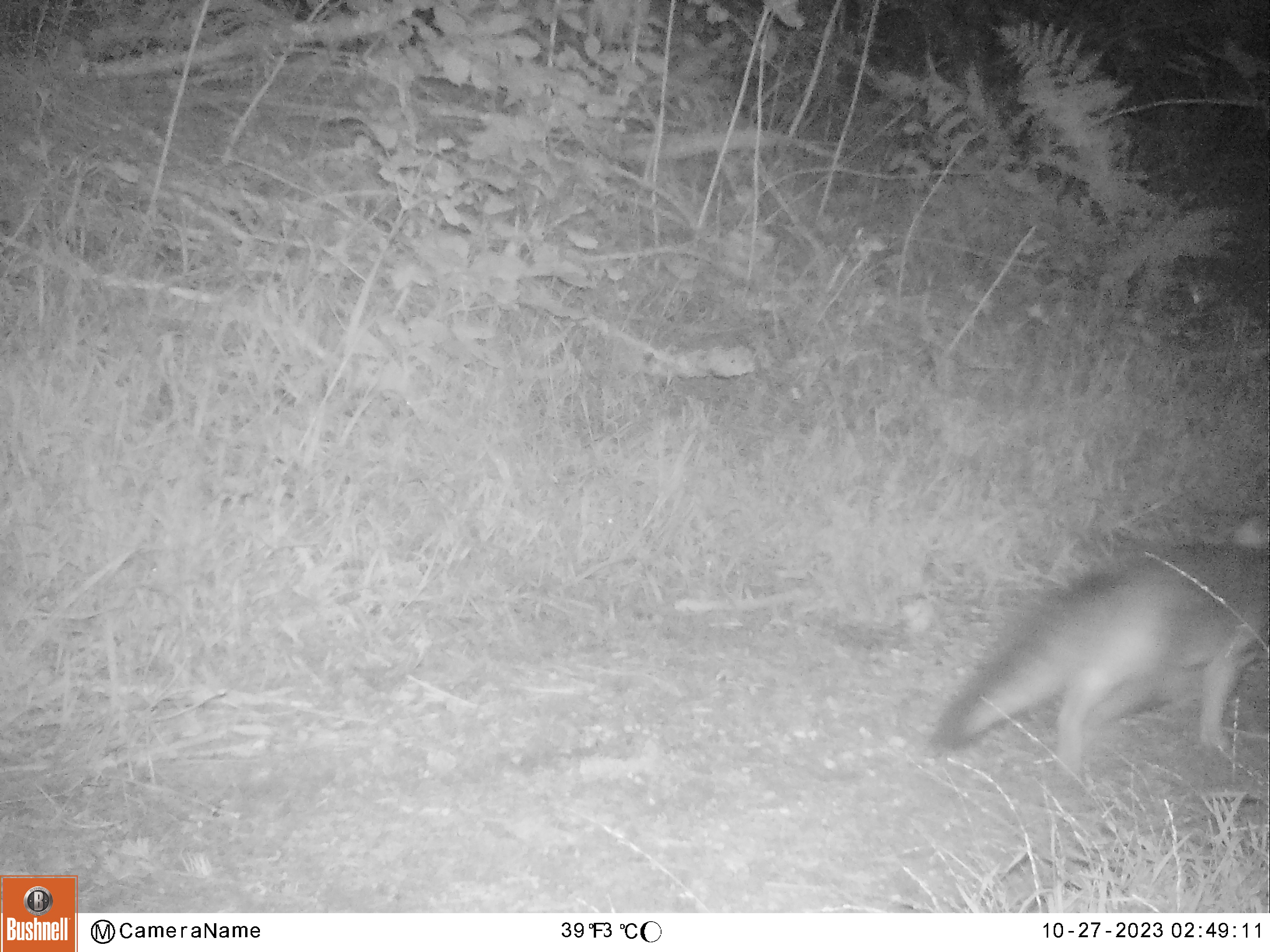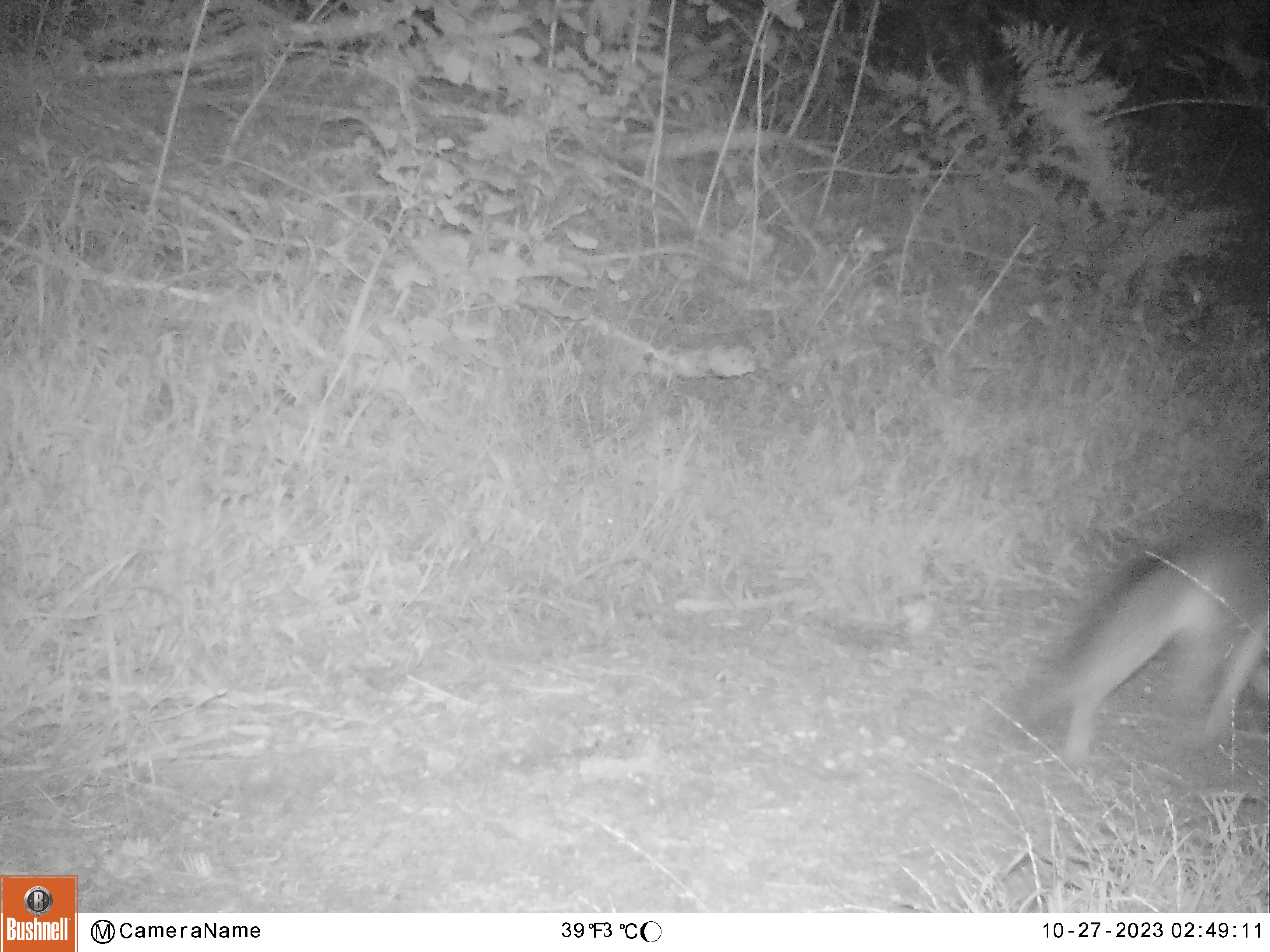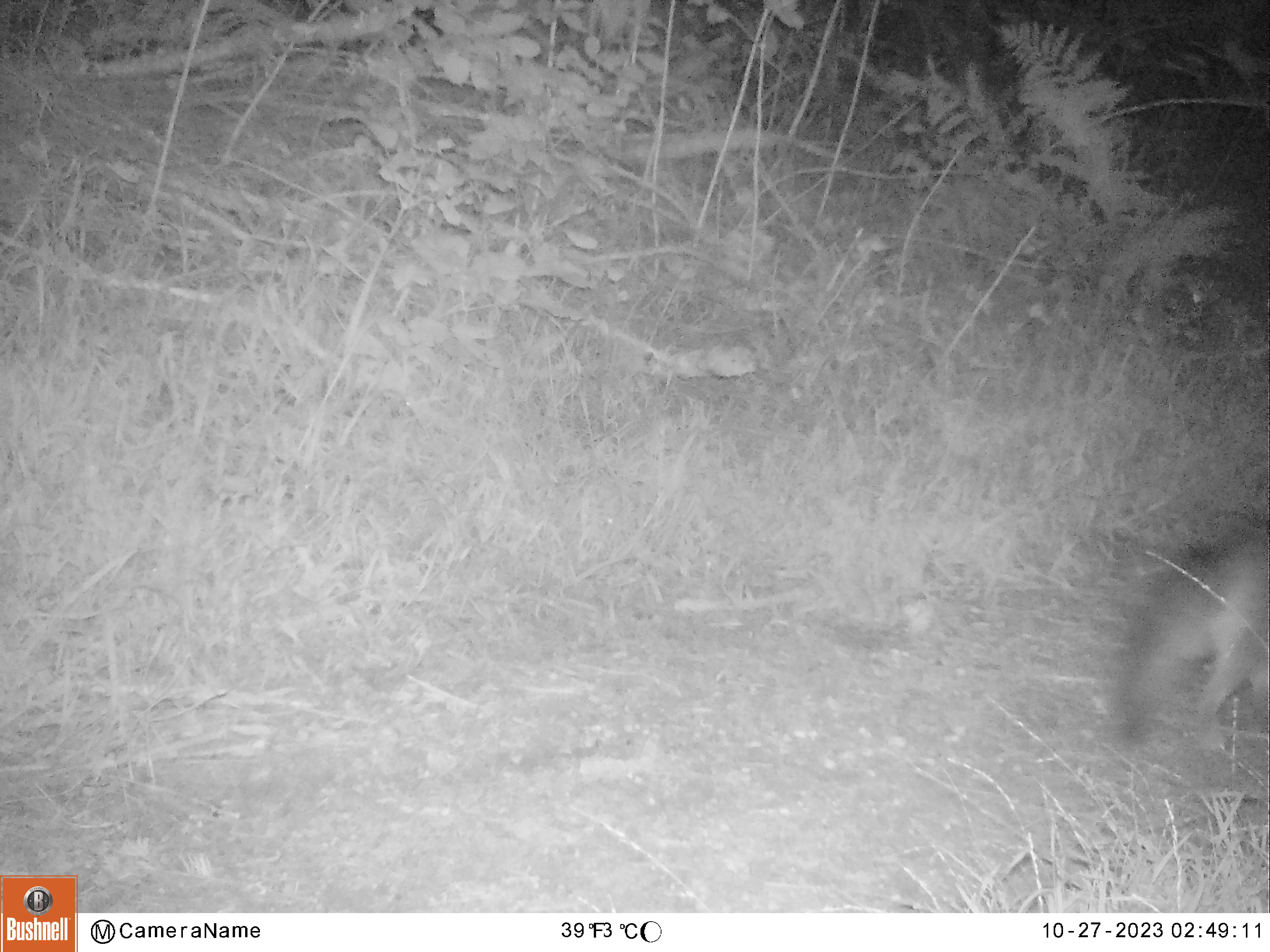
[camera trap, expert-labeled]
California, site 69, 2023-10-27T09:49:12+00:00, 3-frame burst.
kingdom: Animalia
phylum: Chordata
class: Mammalia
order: Carnivora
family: Canidae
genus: Urocyon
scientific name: Urocyon cinereoargenteus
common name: gray fox